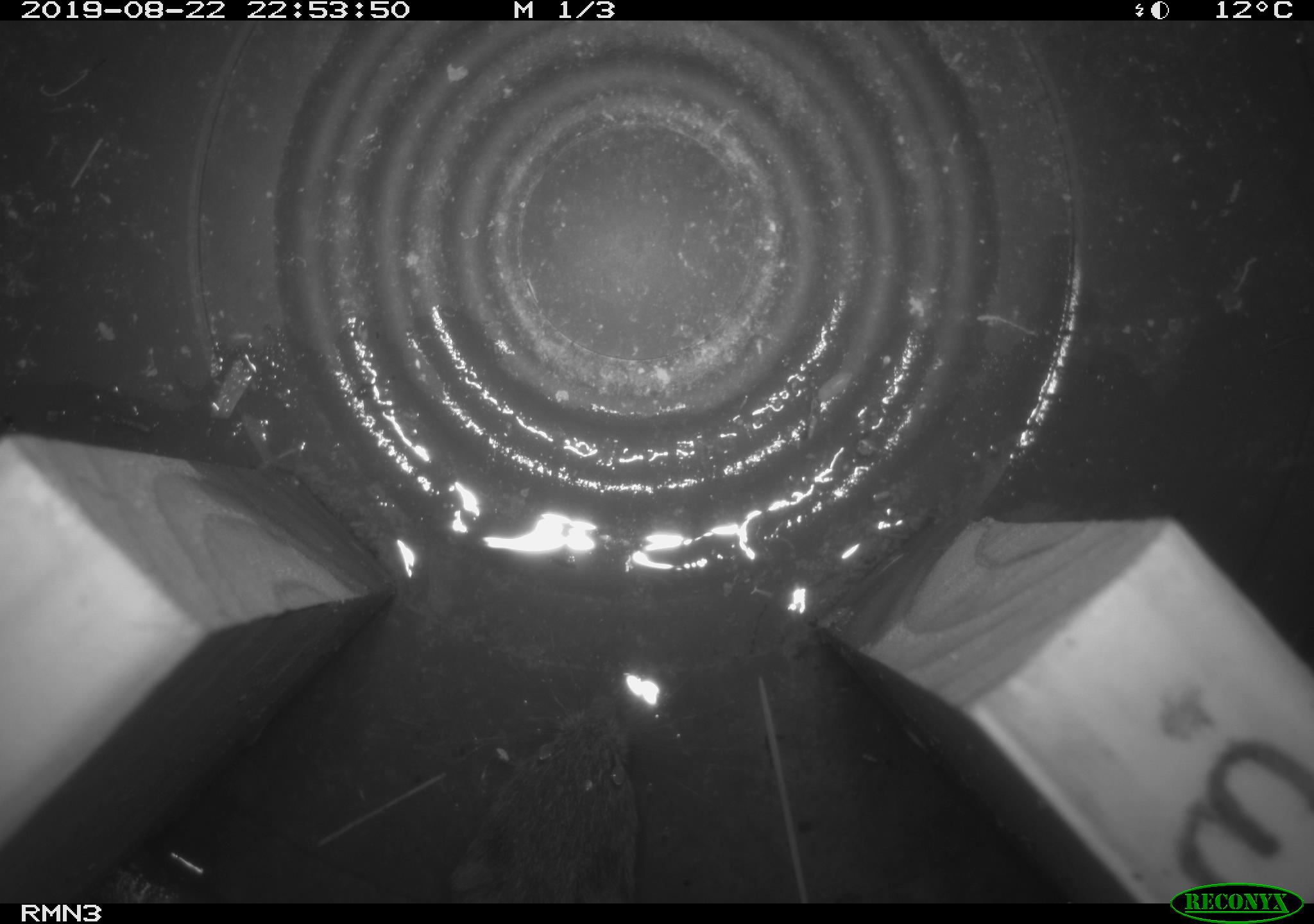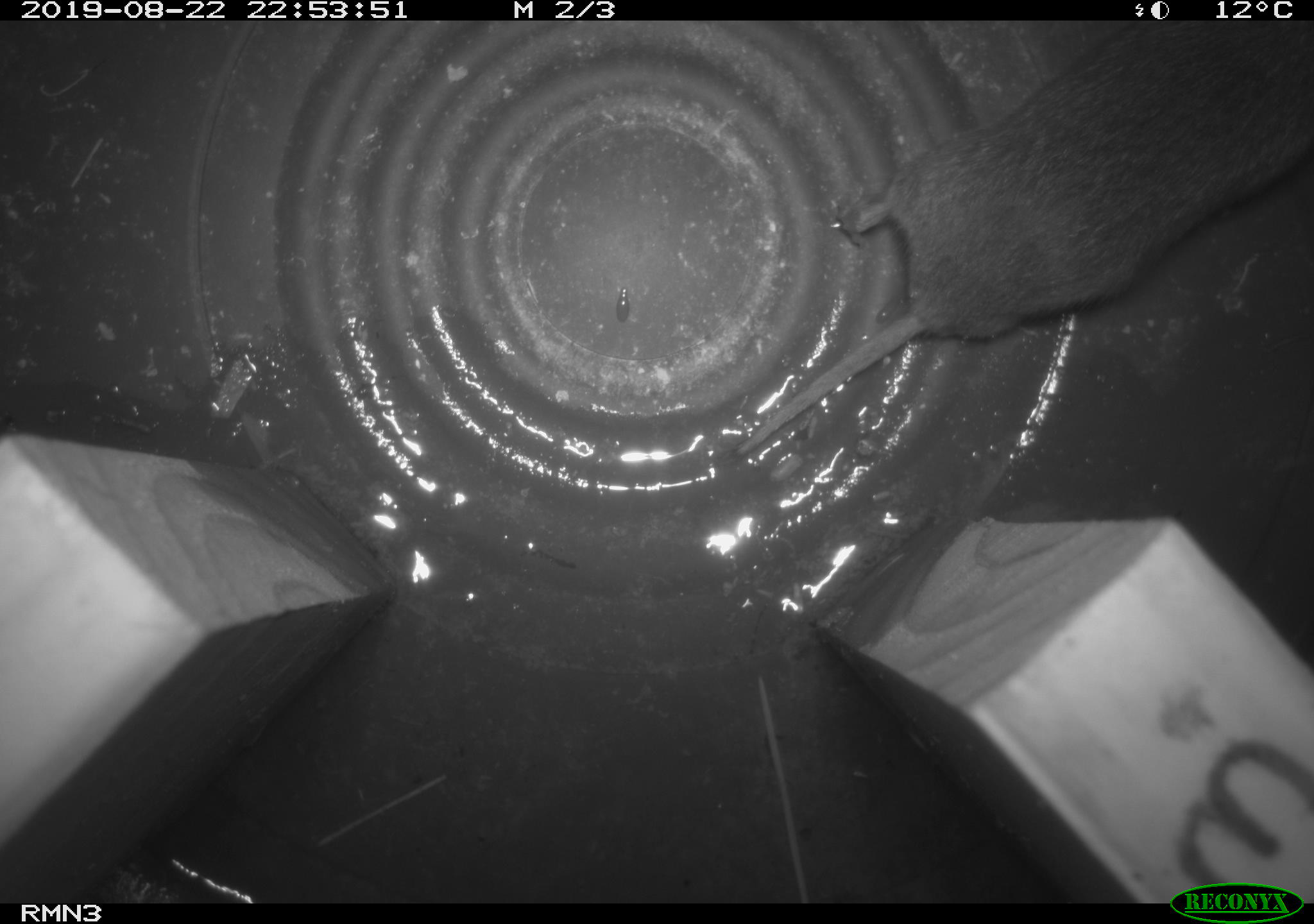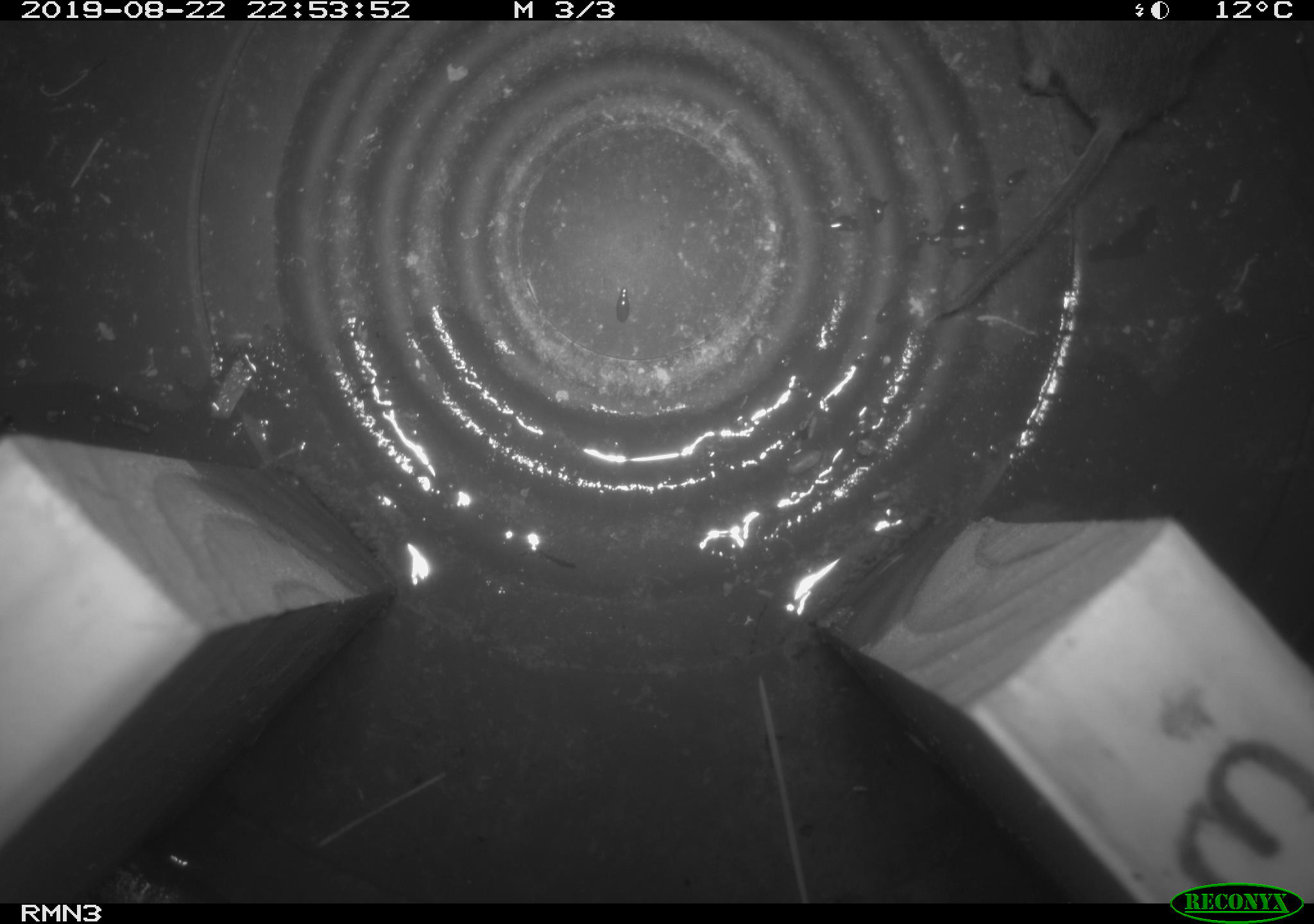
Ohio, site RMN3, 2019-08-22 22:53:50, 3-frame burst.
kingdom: Animalia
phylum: Chordata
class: Mammalia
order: Rodentia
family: Cricetidae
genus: Microtus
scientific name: Microtus pennsylvanicus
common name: meadow vole